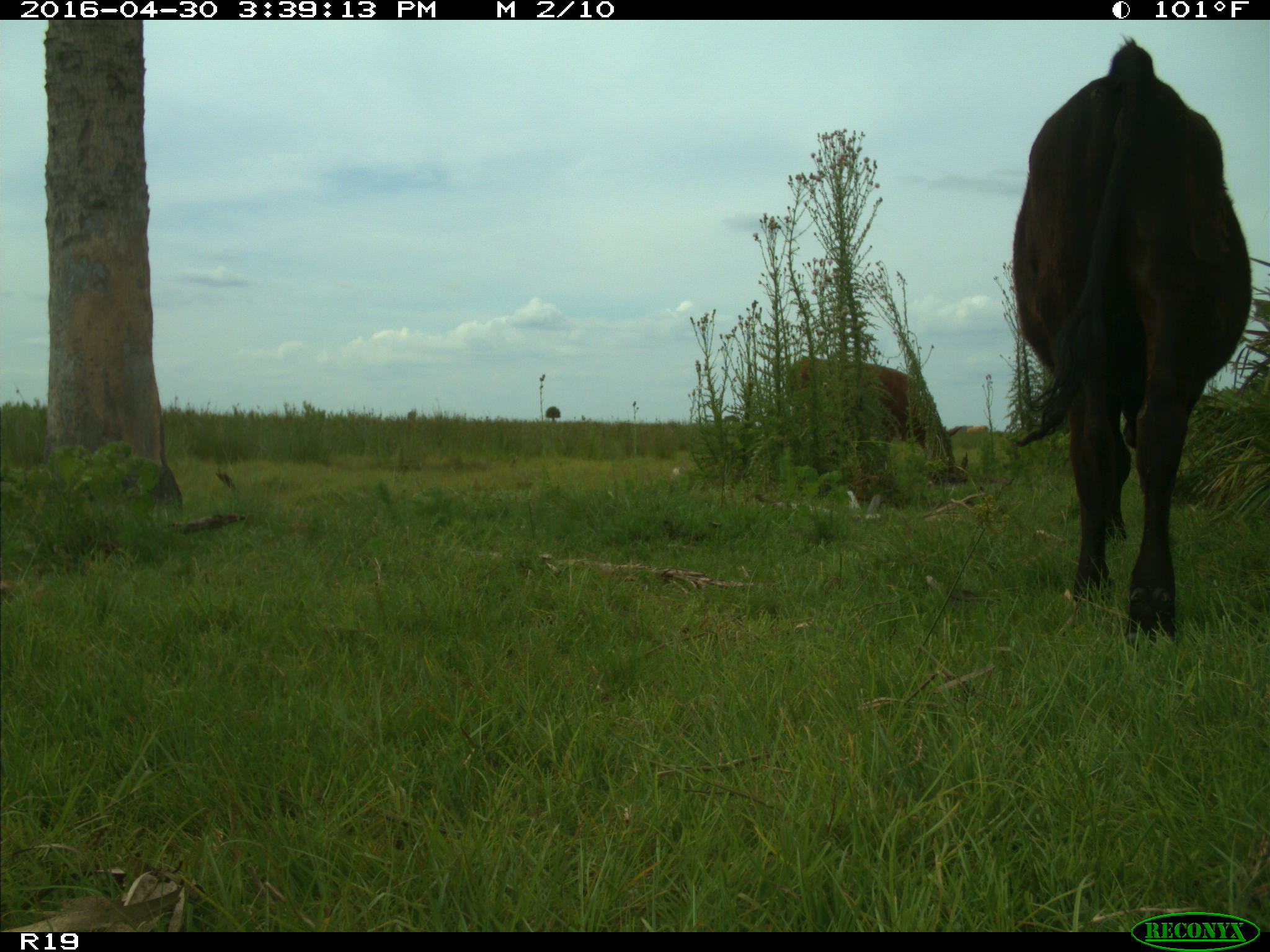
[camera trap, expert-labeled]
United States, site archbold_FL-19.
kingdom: Animalia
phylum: Chordata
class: Mammalia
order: Artiodactyla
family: Bovidae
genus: Bos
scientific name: Bos taurus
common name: domestic cow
Bos taurus (domestic cow).